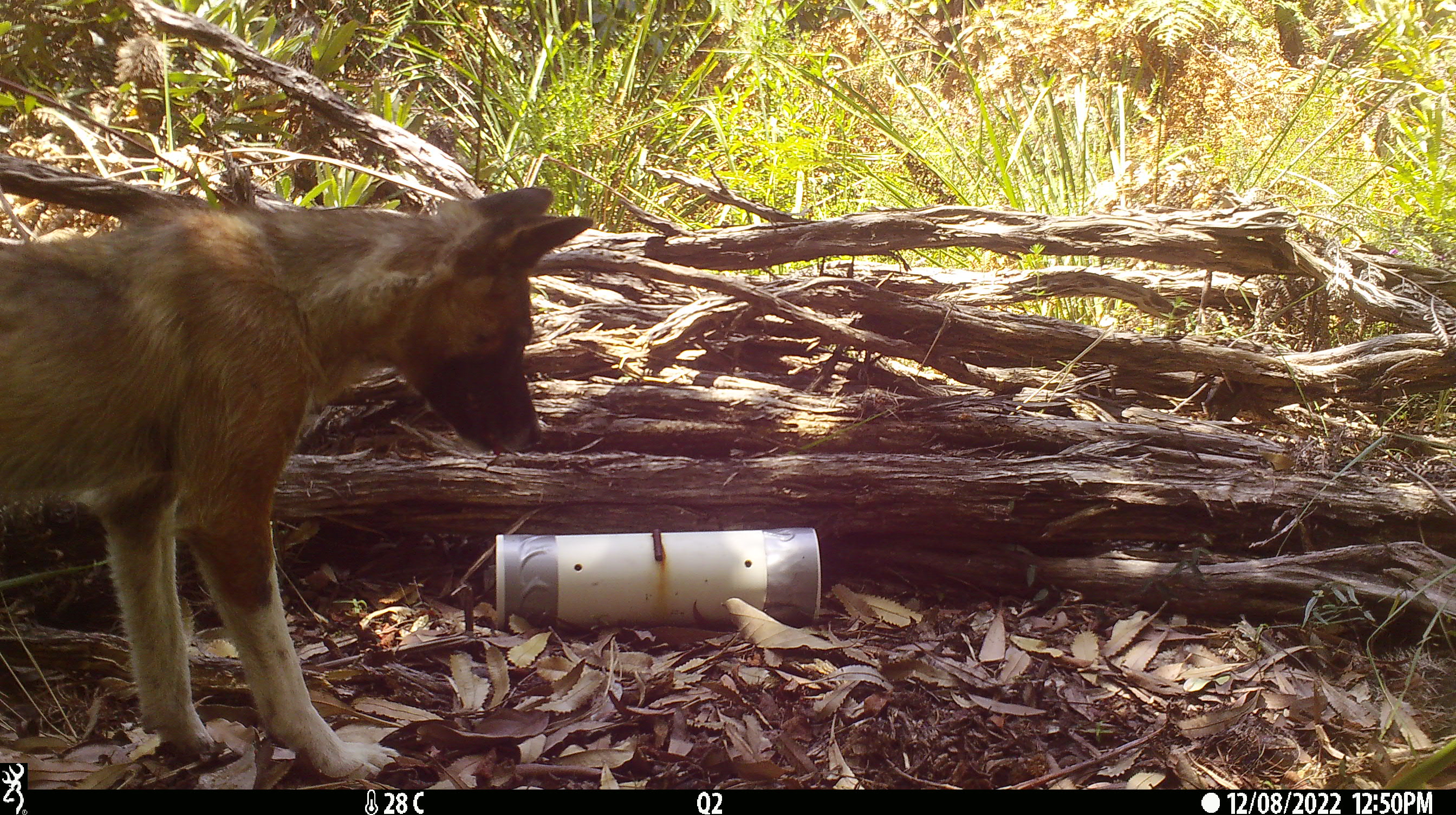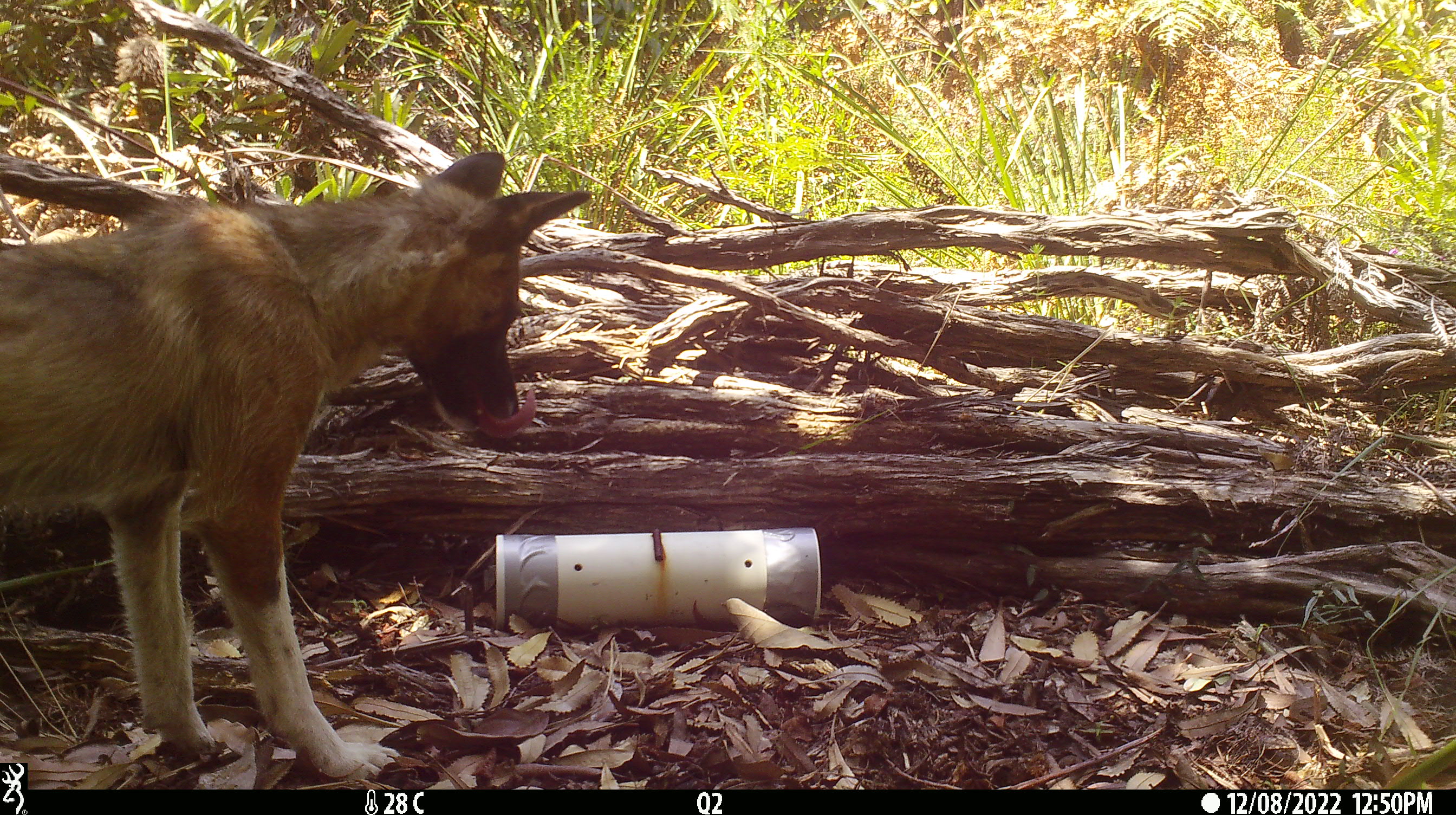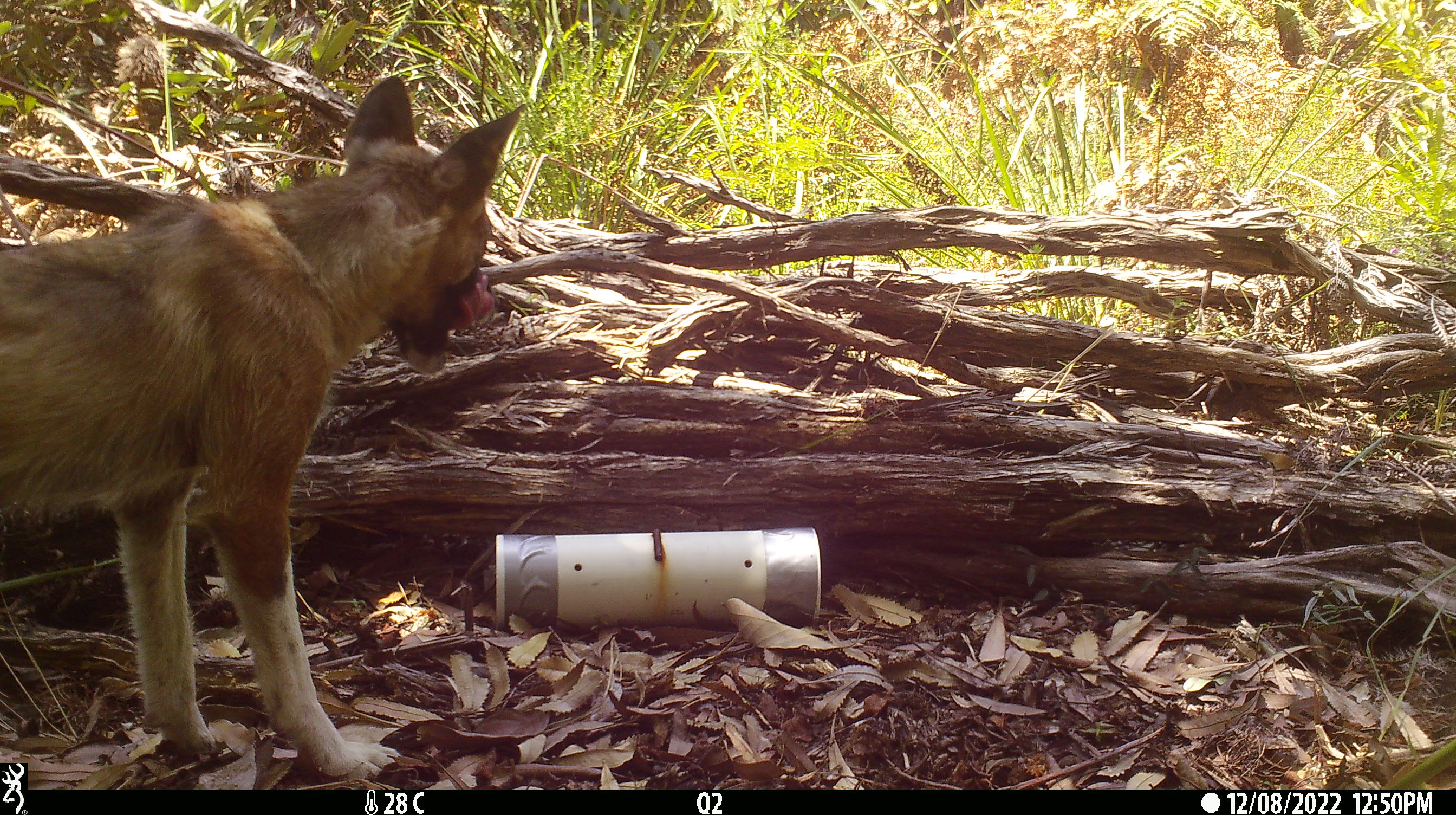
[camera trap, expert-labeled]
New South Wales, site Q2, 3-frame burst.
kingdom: Animalia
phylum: Chordata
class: Mammalia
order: Carnivora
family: Canidae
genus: Canis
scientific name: Canis familiaris dingo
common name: dingo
Dingo (Canis familiaris dingo).